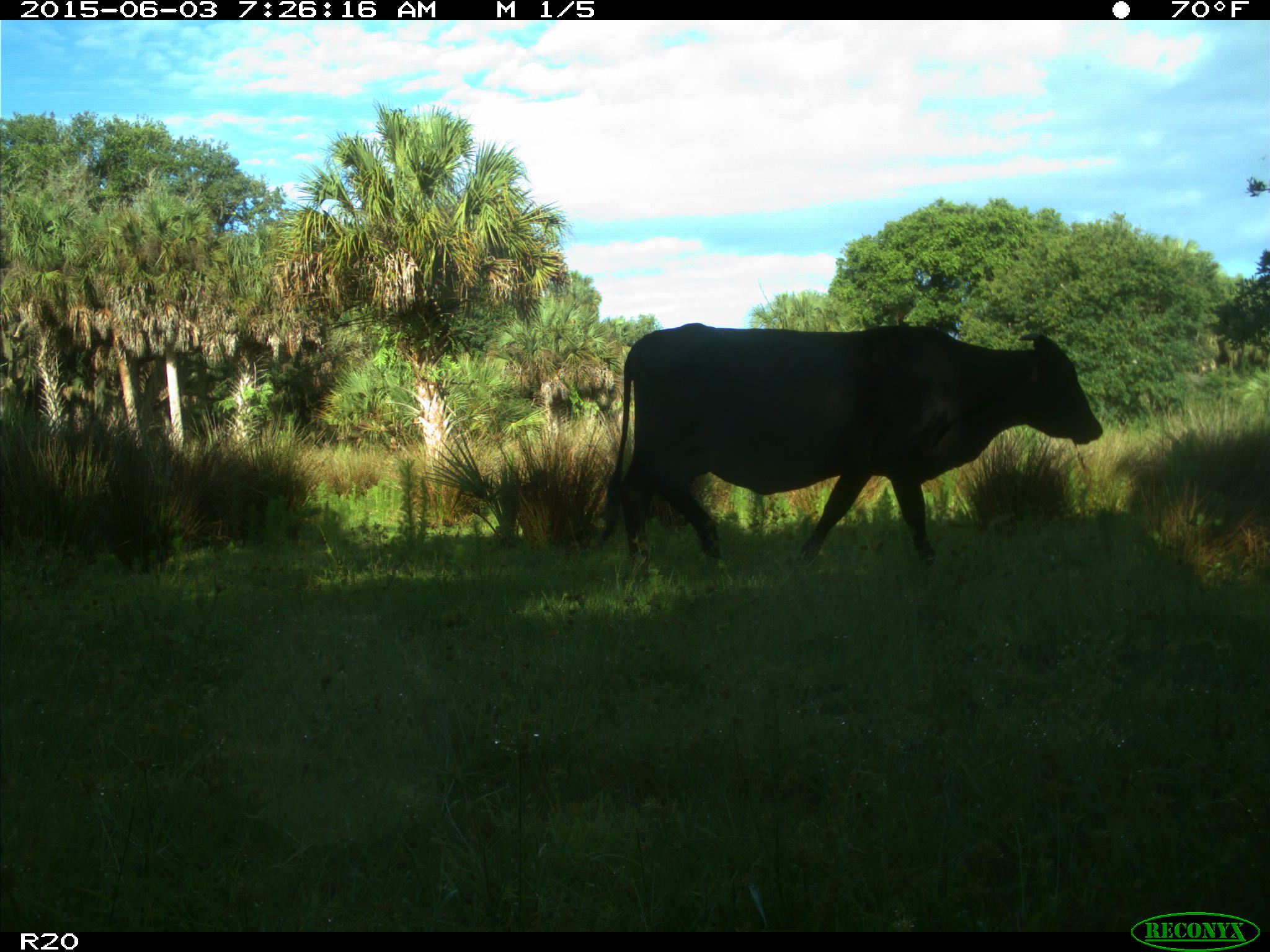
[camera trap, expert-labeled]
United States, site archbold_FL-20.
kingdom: Animalia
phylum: Chordata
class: Mammalia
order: Artiodactyla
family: Bovidae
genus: Bos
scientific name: Bos taurus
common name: domestic cow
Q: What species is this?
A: Bos taurus (domestic cow).